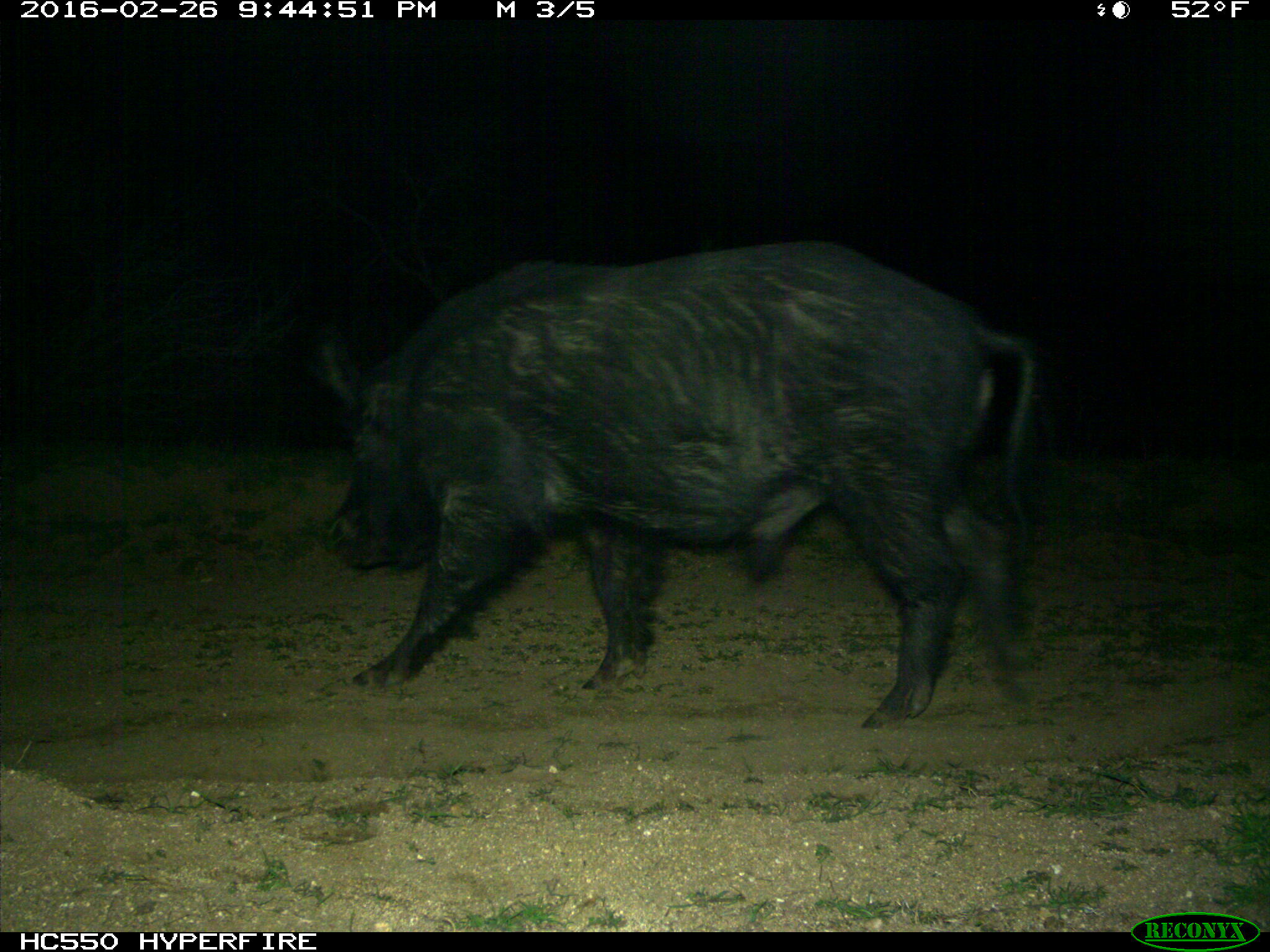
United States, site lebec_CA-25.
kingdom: Animalia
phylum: Chordata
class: Mammalia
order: Artiodactyla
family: Suidae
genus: Sus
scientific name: Sus scrofa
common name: wild boar